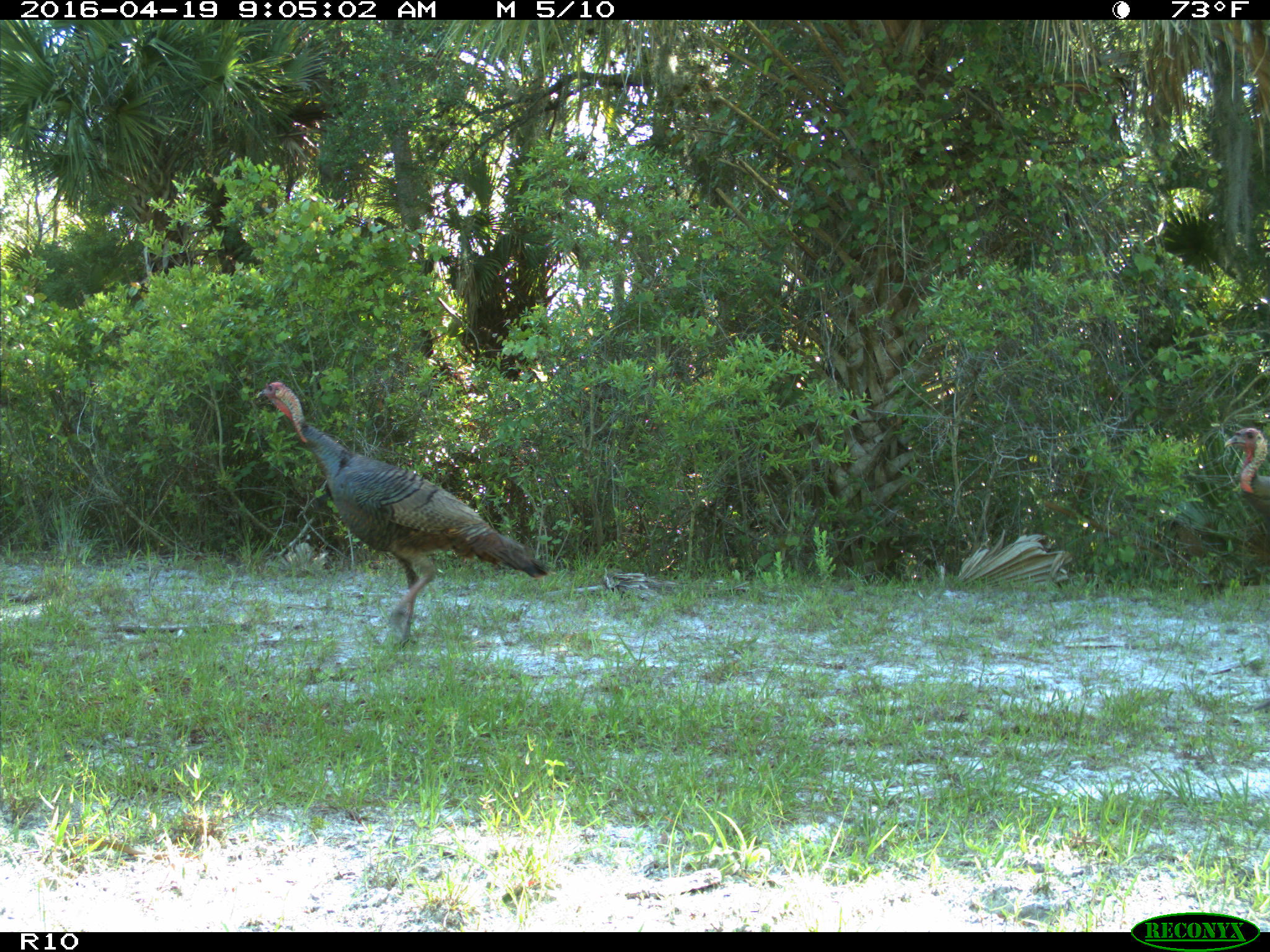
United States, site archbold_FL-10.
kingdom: Animalia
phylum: Chordata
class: Aves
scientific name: Aves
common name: birds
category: unidentified bird